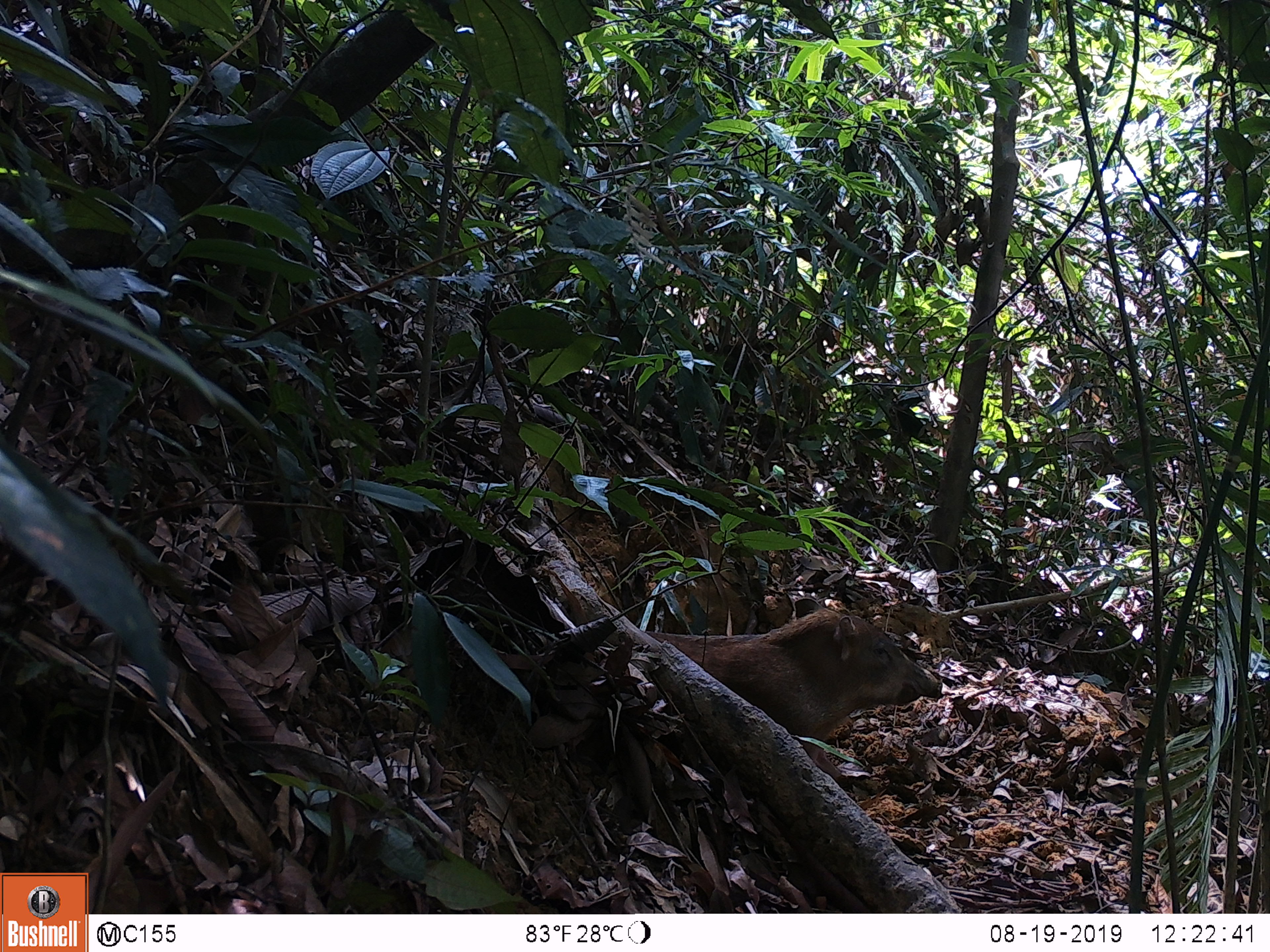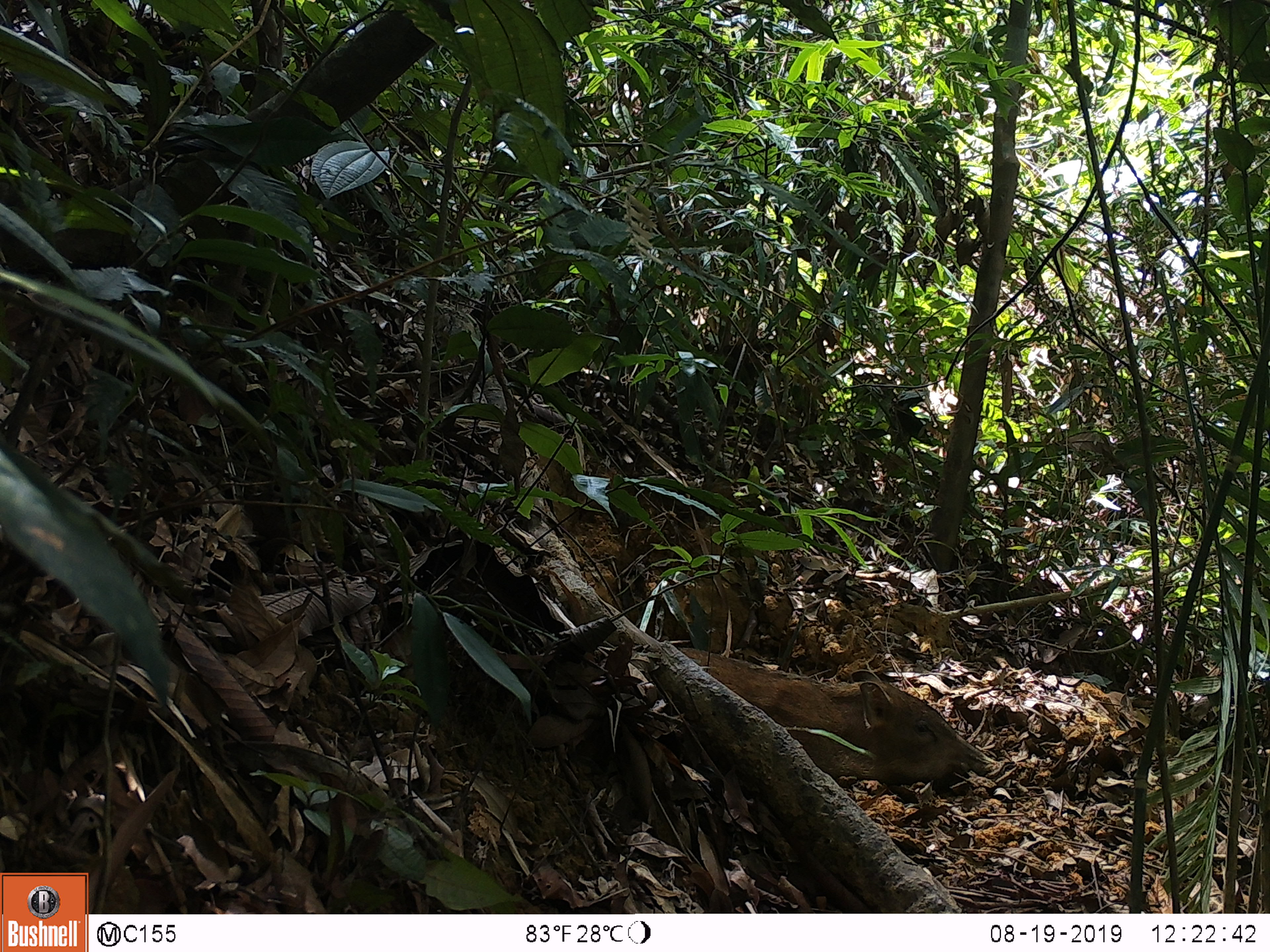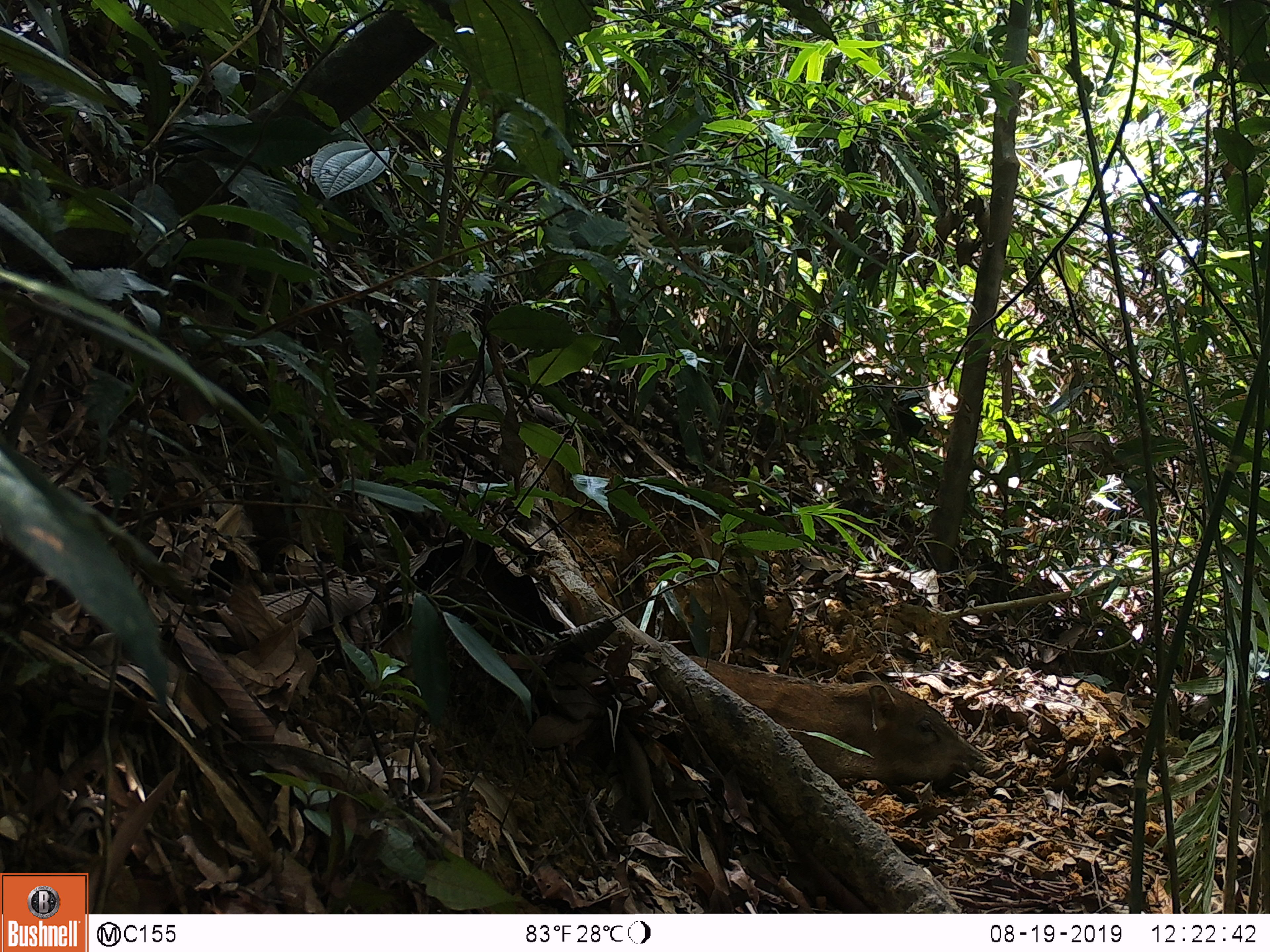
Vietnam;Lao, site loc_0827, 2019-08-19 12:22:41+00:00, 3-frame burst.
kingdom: Animalia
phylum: Chordata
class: Mammalia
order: Artiodactyla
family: Suidae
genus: Sus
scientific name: Sus scrofa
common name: eurasian wild pig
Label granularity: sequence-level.